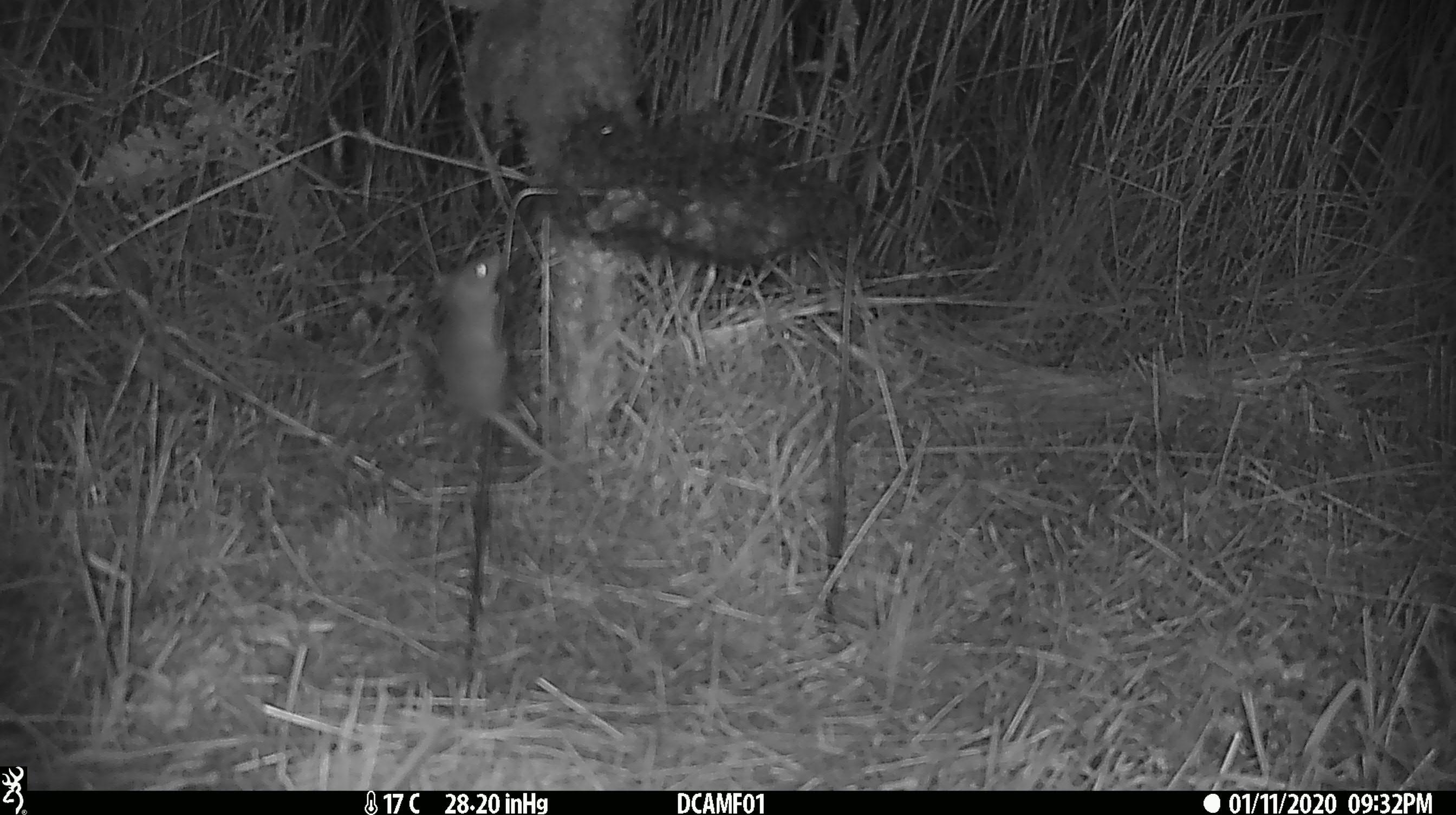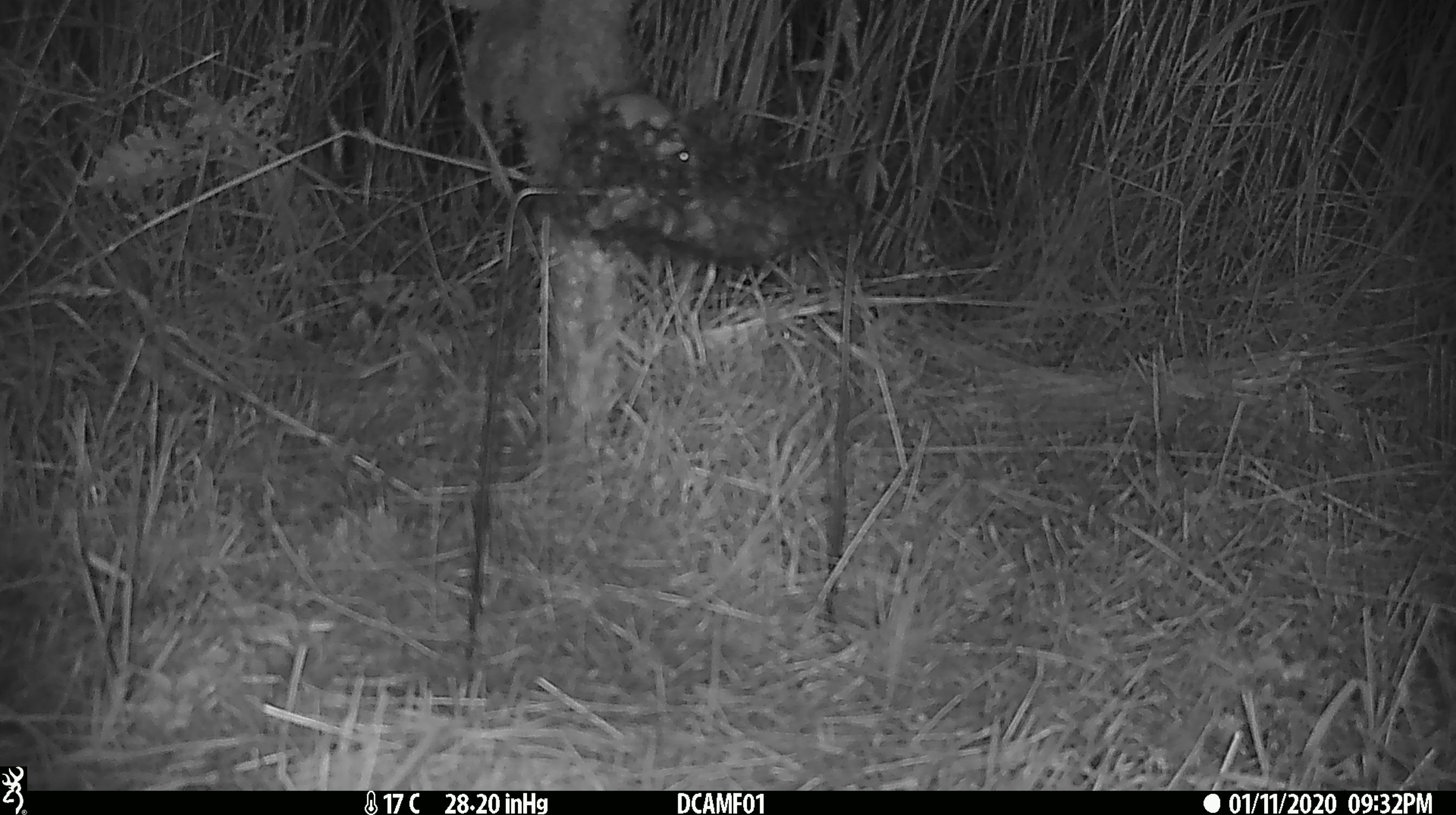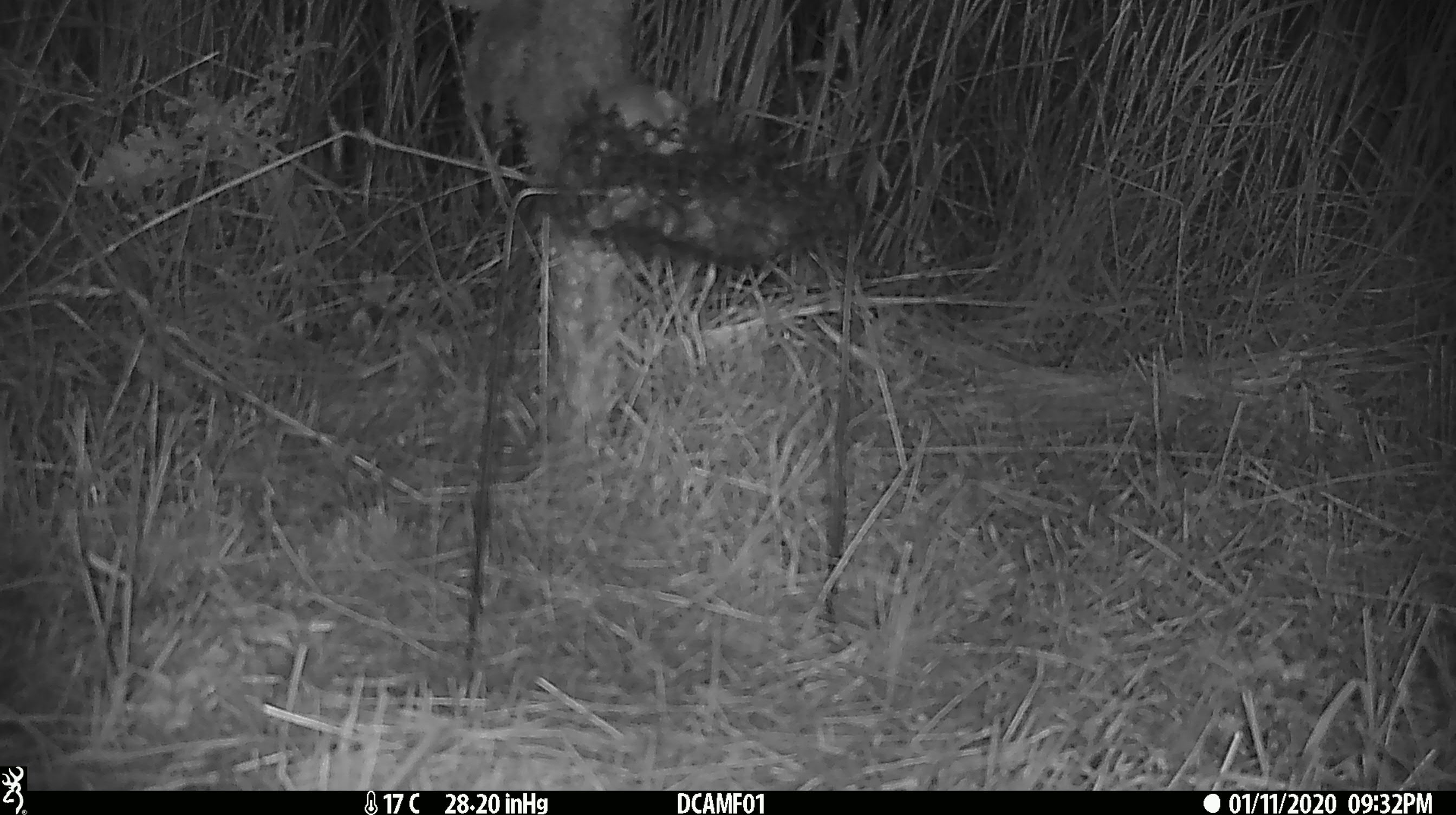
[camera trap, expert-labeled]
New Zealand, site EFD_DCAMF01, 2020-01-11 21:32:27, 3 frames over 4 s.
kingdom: Animalia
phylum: Chordata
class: Mammalia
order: Rodentia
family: Muridae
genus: Mus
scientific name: Mus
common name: mouse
Mouse (Mus).